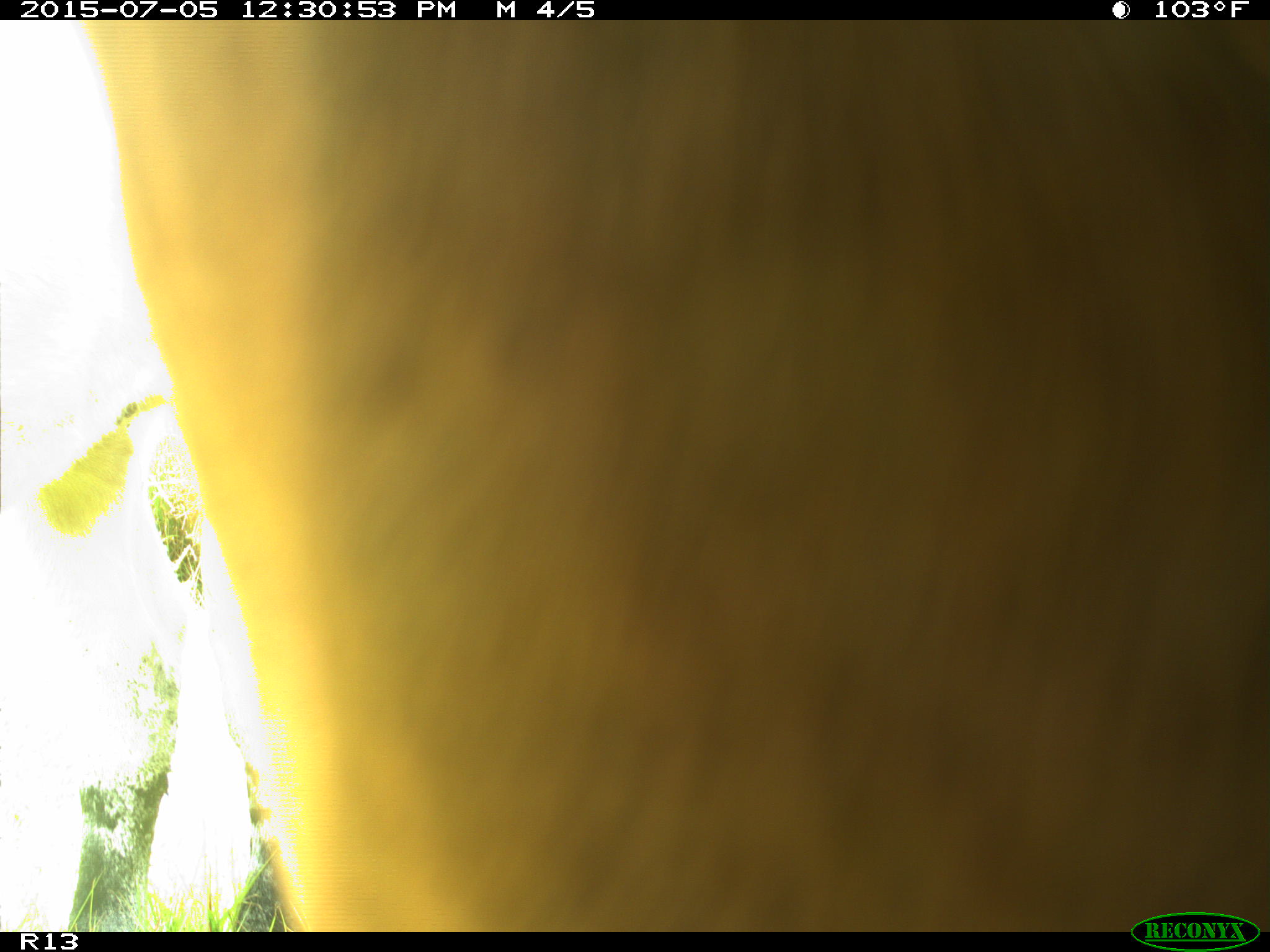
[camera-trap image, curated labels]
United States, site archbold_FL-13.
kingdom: Animalia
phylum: Chordata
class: Mammalia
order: Artiodactyla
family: Bovidae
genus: Bos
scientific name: Bos taurus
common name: domestic cow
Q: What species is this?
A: Bos taurus (domestic cow).